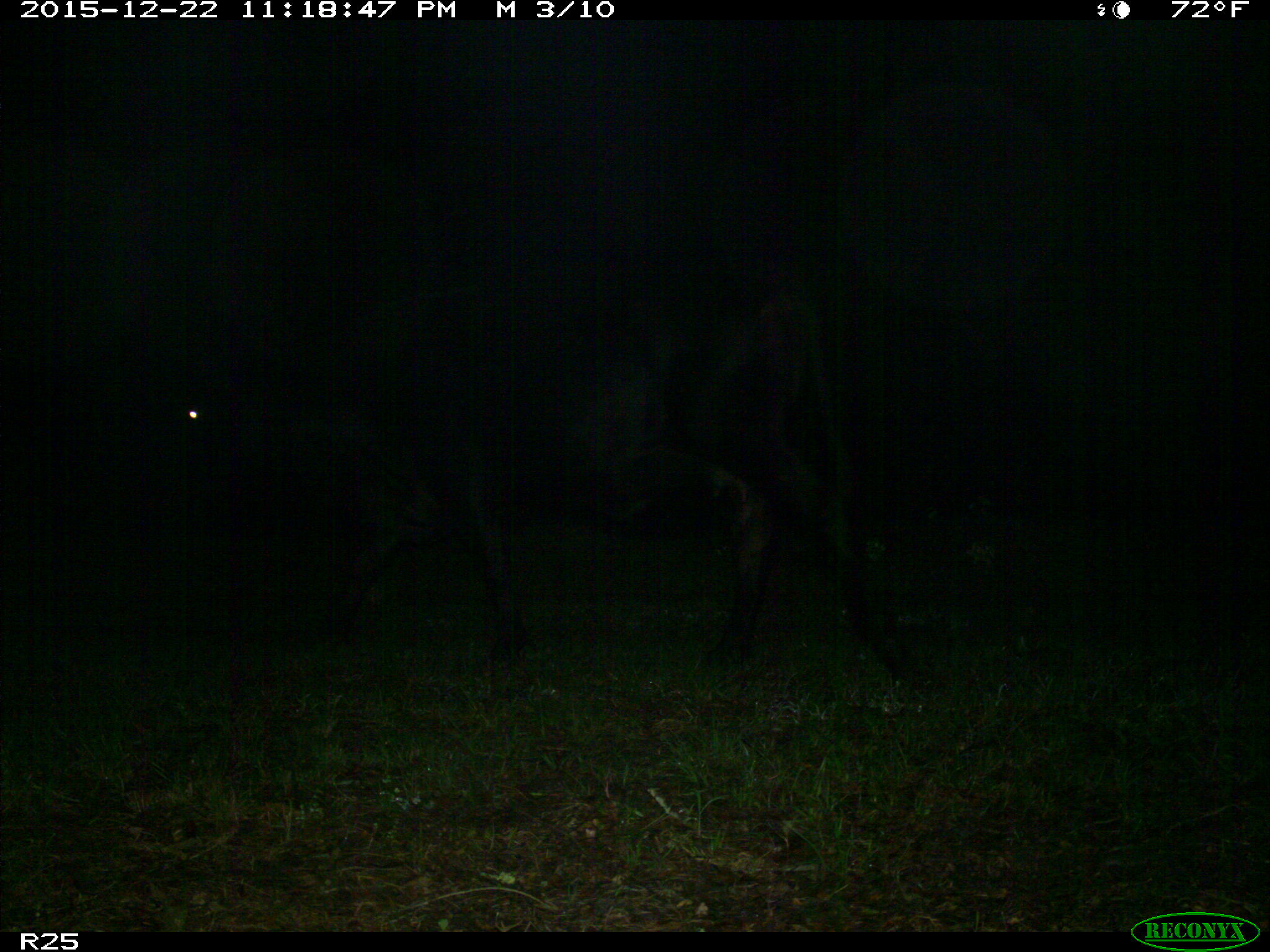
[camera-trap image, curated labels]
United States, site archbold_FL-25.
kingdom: Animalia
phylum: Chordata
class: Mammalia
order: Artiodactyla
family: Bovidae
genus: Bos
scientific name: Bos taurus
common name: domestic cow